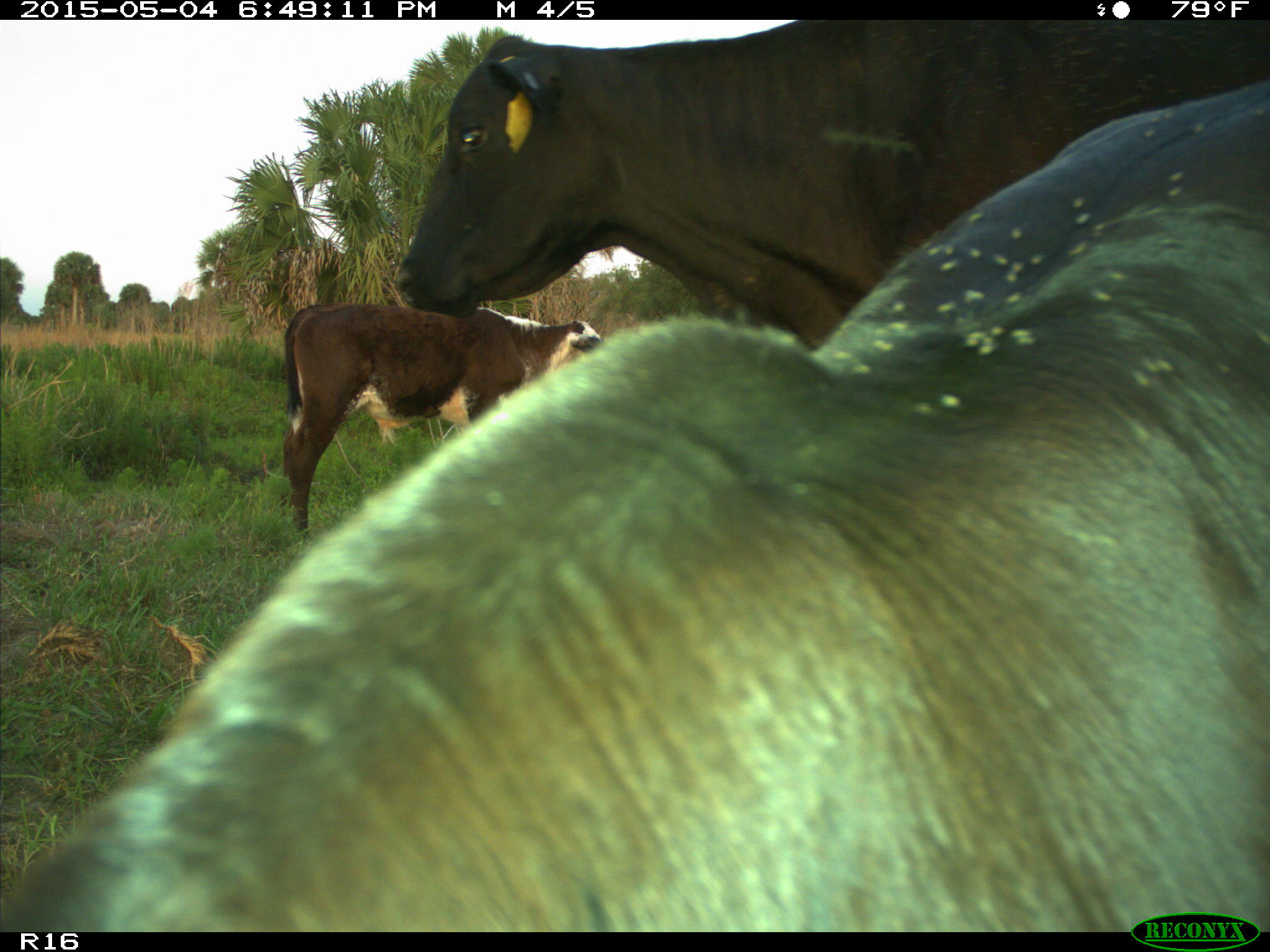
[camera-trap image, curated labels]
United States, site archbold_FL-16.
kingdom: Animalia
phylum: Chordata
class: Mammalia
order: Artiodactyla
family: Bovidae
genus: Bos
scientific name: Bos taurus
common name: domestic cow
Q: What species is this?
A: Bos taurus (domestic cow).